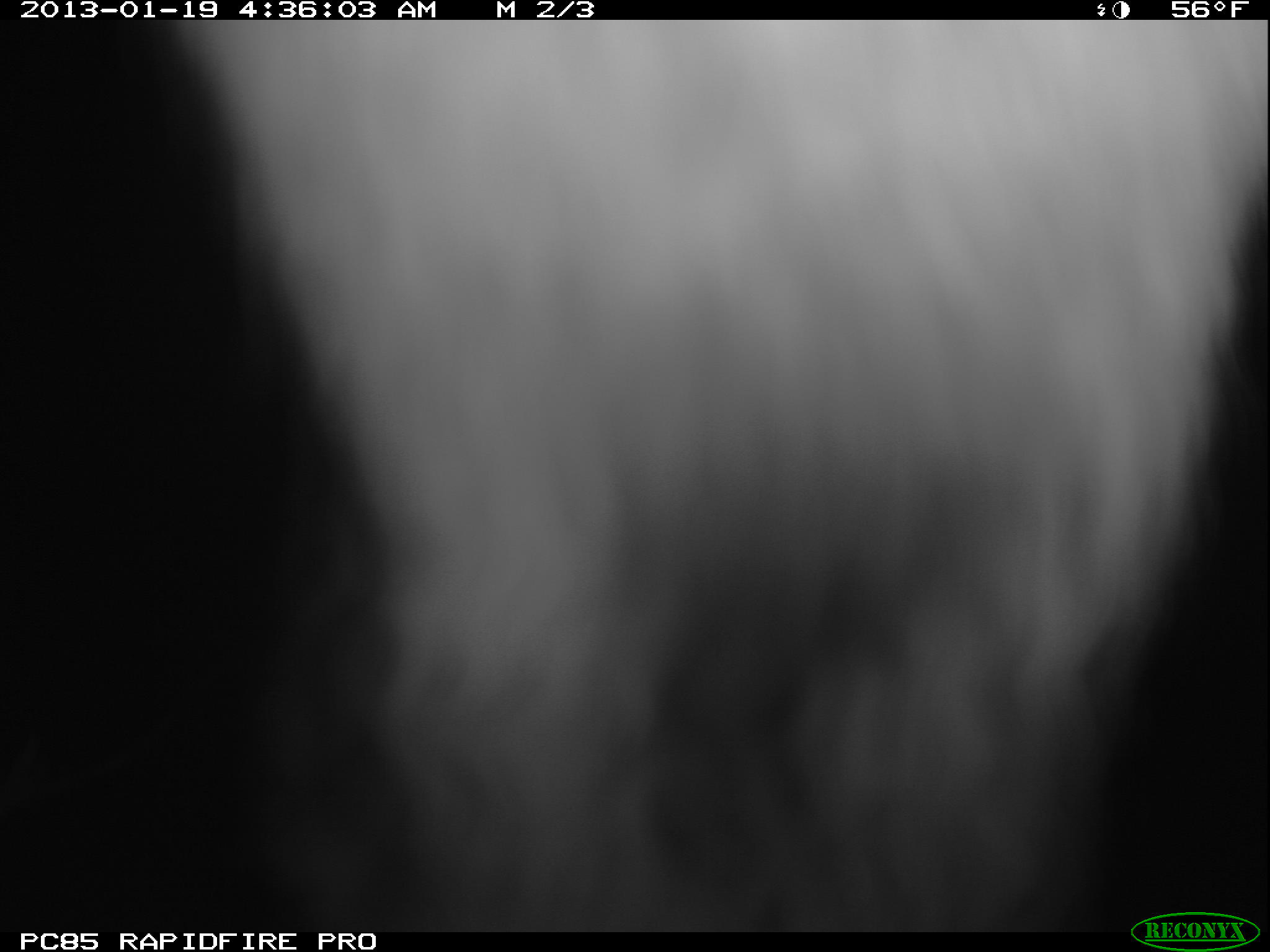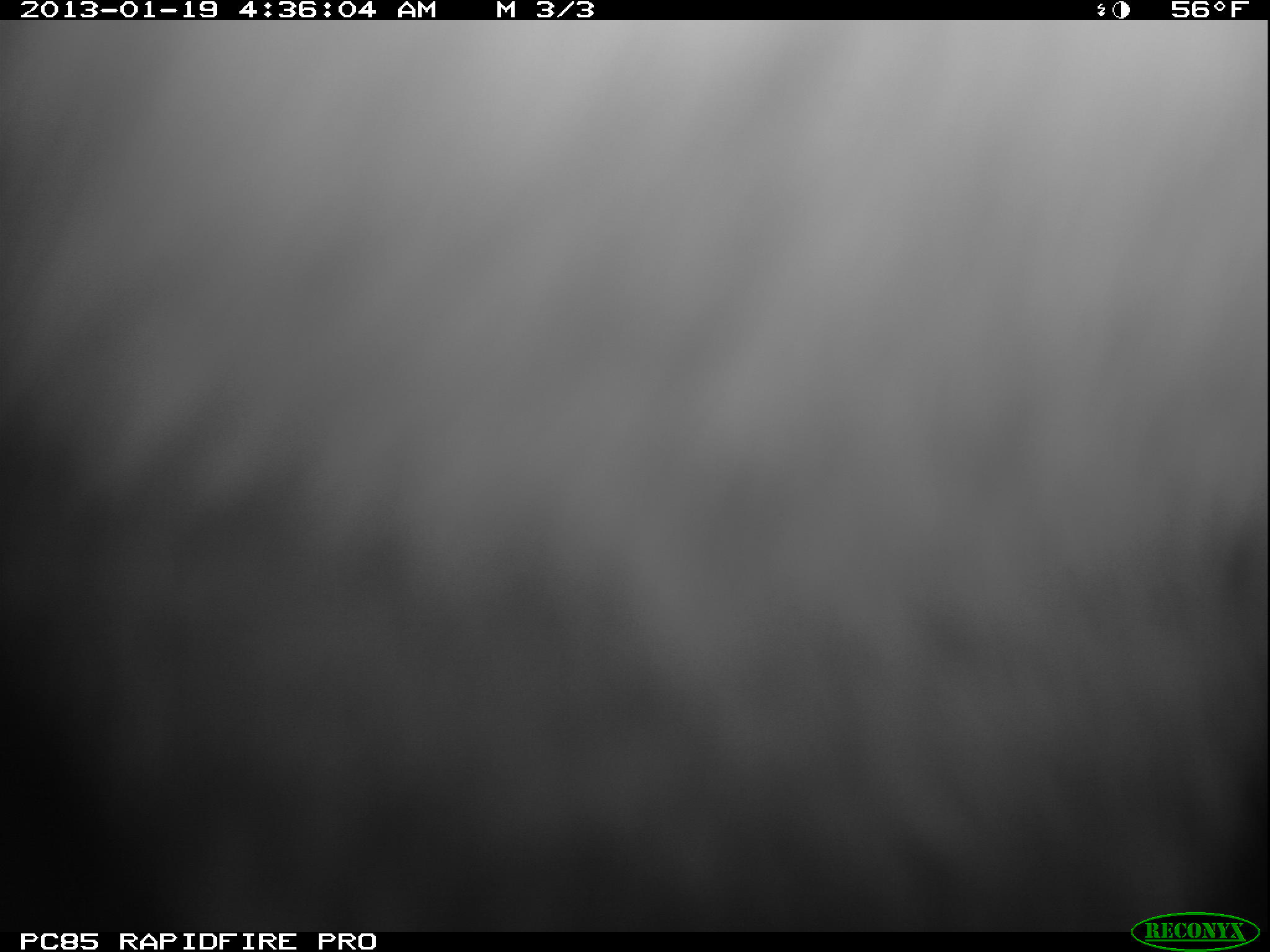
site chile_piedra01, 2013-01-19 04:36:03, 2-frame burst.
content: unidentified animal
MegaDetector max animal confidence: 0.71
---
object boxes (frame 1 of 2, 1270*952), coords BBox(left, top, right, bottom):
unknown: BBox(188, 21, 1270, 897)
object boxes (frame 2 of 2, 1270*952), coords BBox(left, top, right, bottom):
unknown: BBox(20, 22, 1270, 907)